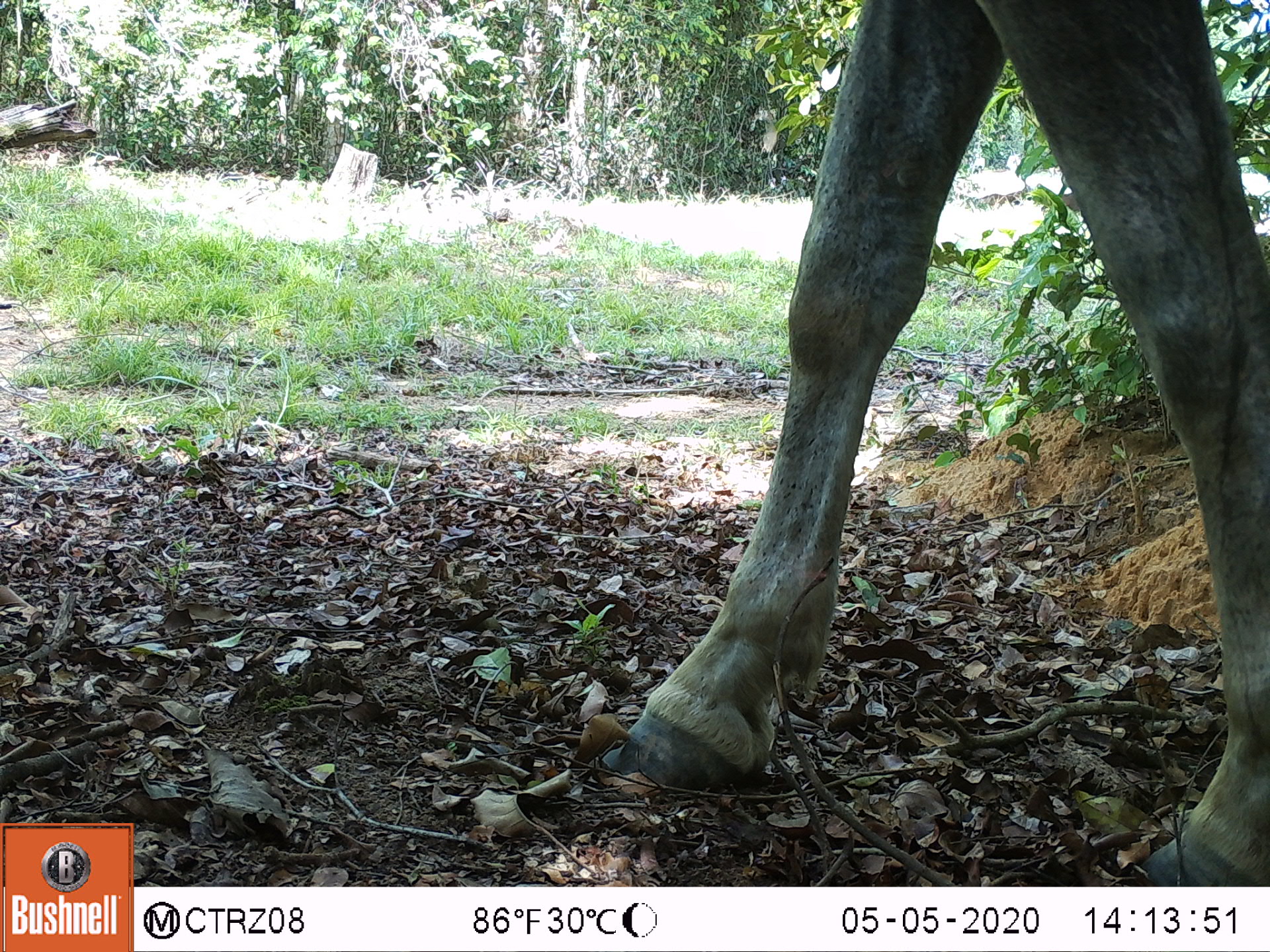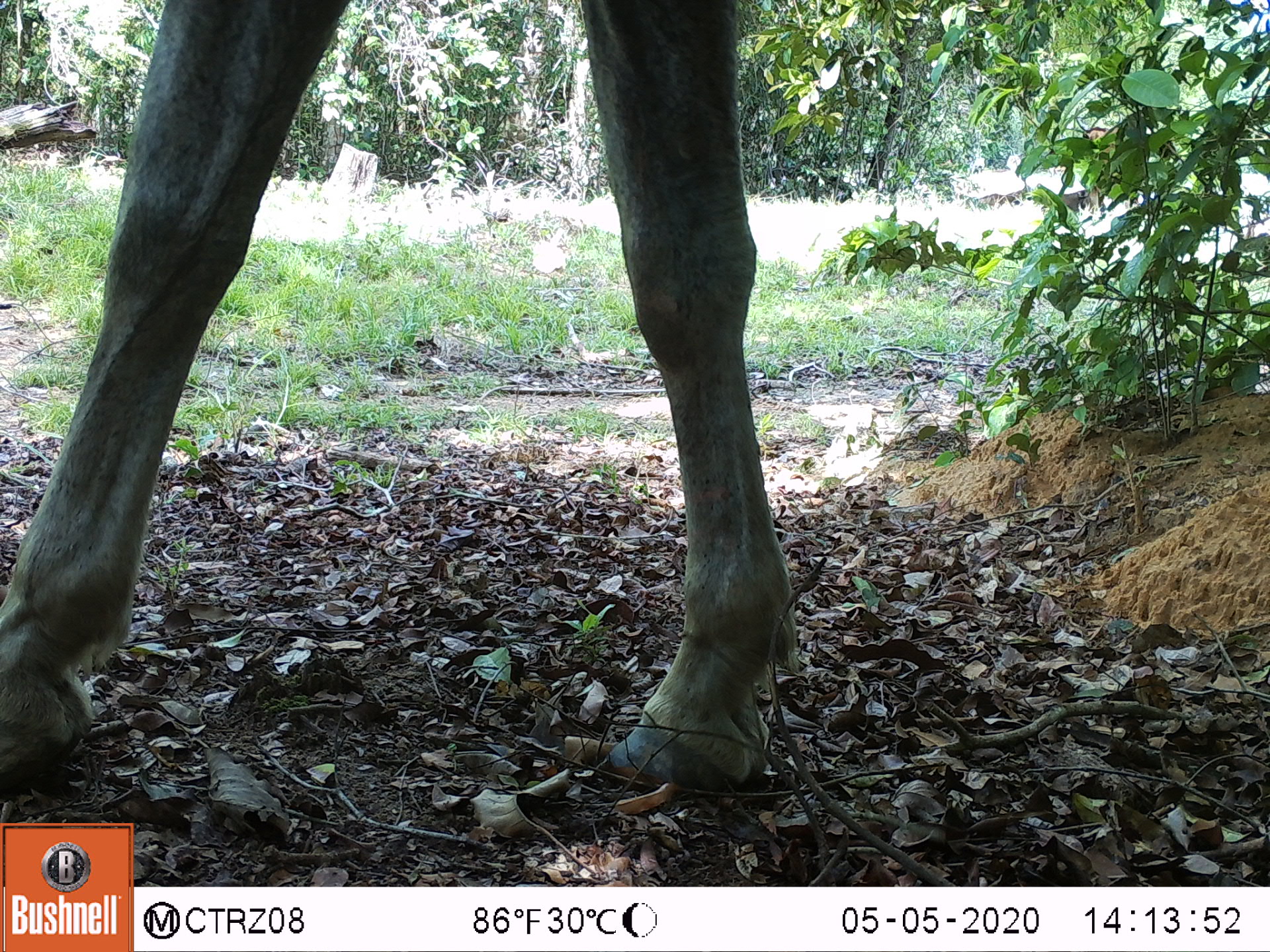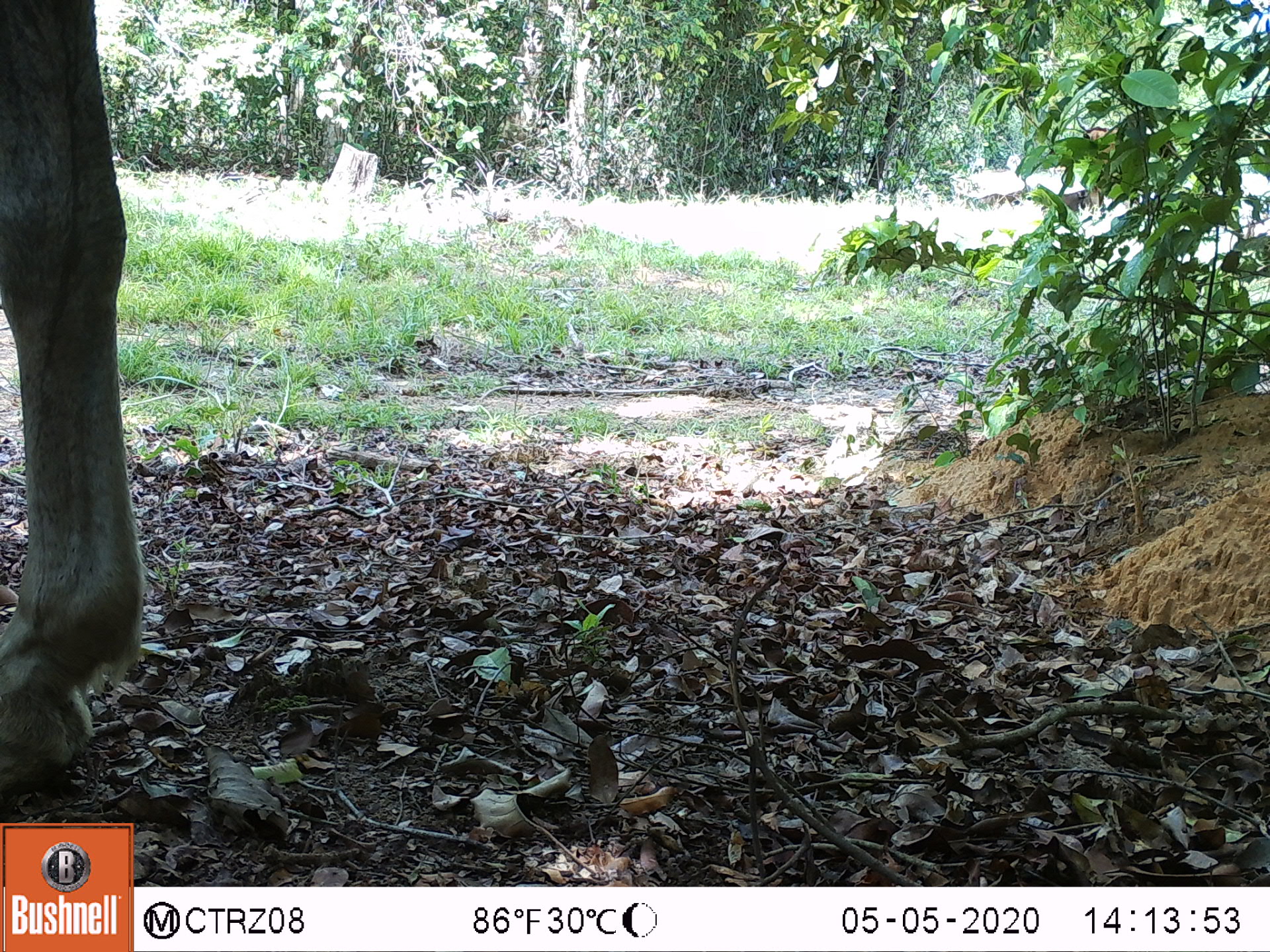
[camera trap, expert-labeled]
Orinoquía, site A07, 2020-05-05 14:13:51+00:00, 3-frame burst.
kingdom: Animalia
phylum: Chordata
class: Mammalia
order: Perissodactyla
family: Equidae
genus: Equus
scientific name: Equus caballus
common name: domestic horse